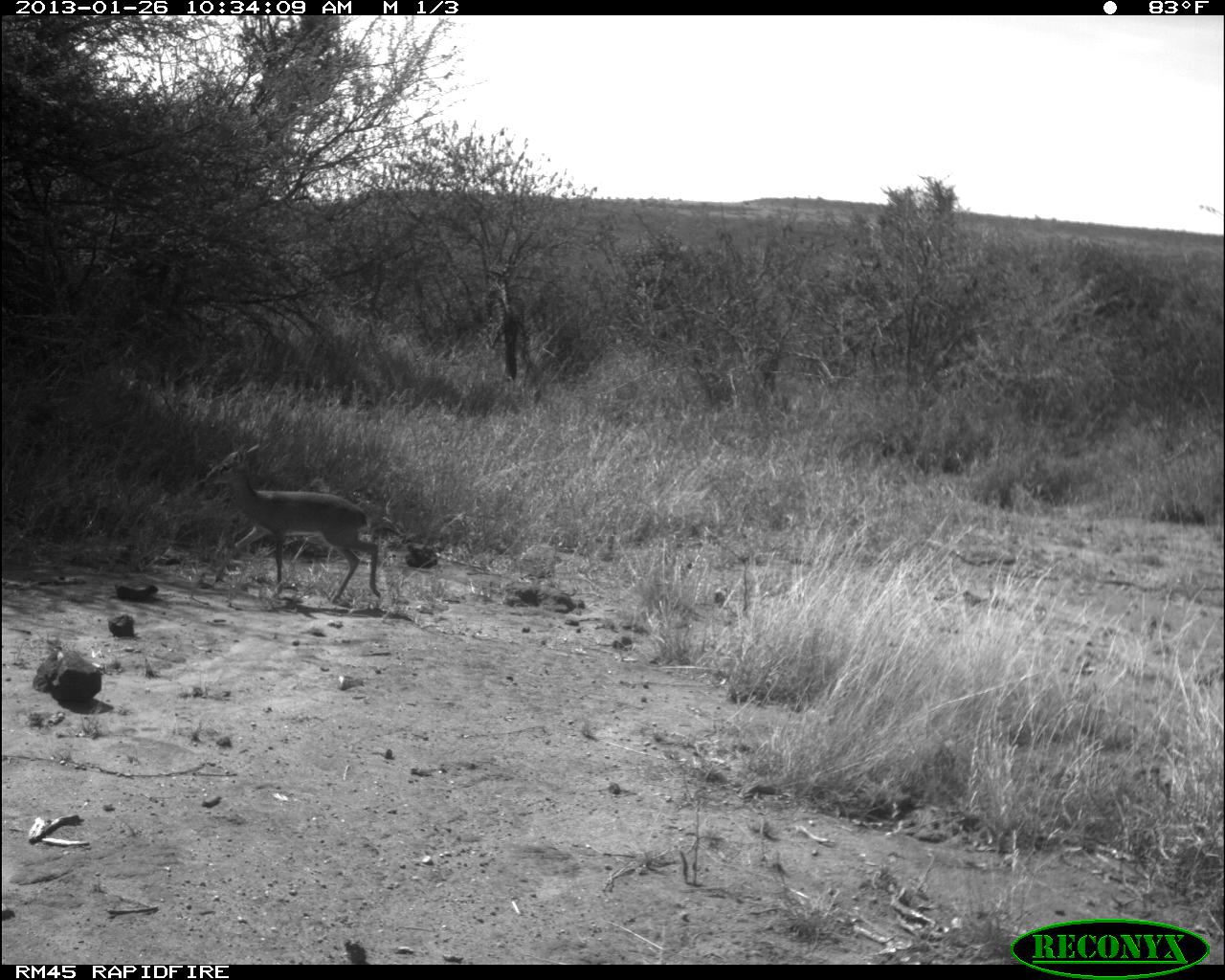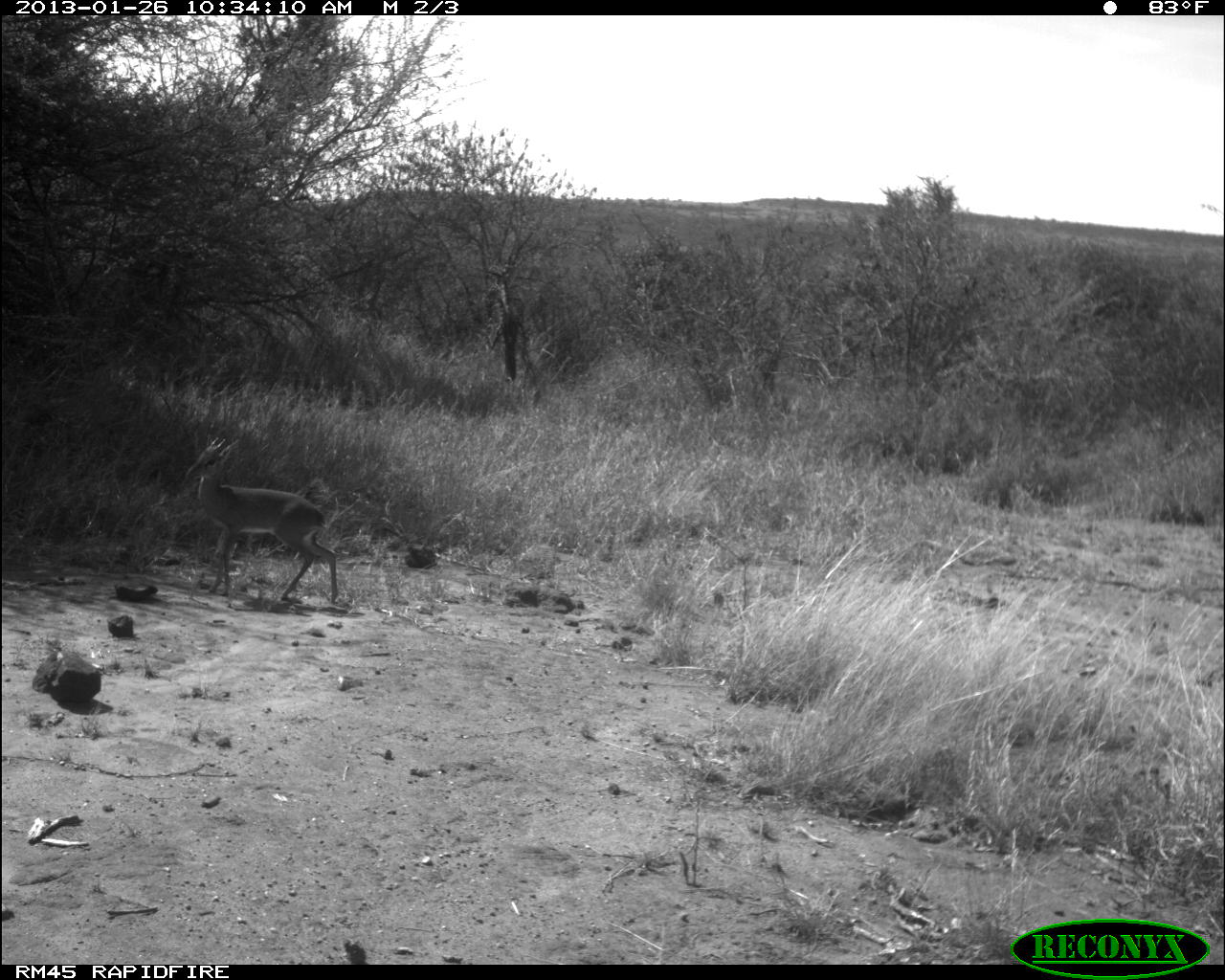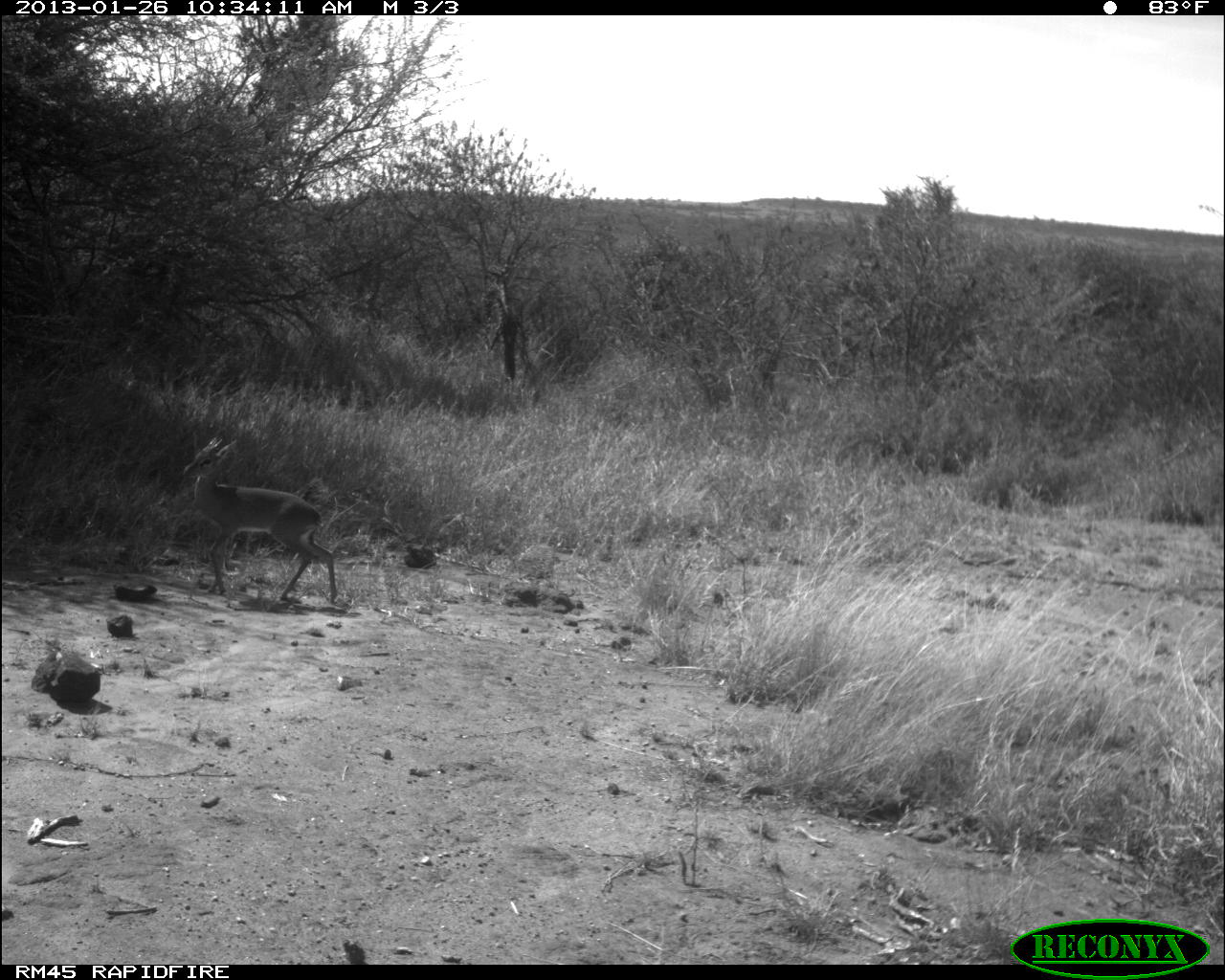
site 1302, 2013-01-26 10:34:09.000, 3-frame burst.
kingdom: Animalia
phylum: Chordata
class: Mammalia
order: Artiodactyla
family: Bovidae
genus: Madoqua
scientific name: Madoqua guentheri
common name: günther's dik-dik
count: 1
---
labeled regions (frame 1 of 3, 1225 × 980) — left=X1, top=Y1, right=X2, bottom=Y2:
madoqua guentheri: left=200, top=439, right=382, bottom=603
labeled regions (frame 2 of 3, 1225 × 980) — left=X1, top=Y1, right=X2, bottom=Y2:
madoqua guentheri: left=184, top=432, right=339, bottom=603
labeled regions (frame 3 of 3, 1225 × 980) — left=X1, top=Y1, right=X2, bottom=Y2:
madoqua guentheri: left=179, top=433, right=340, bottom=603